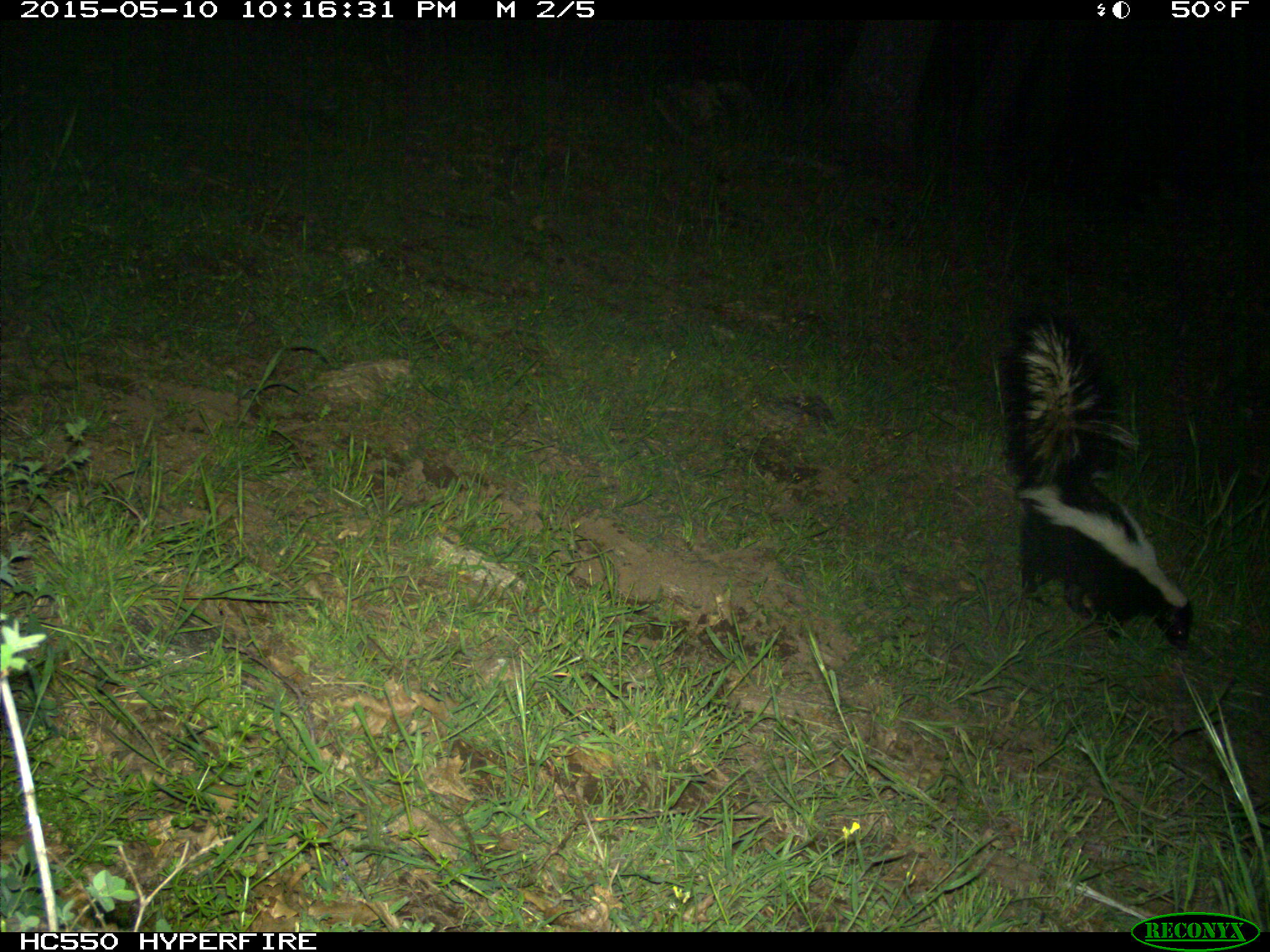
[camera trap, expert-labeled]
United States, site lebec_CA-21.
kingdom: Animalia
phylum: Chordata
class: Mammalia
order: Carnivora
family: Mephitidae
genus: Mephitis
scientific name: Mephitis mephitis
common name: striped skunk